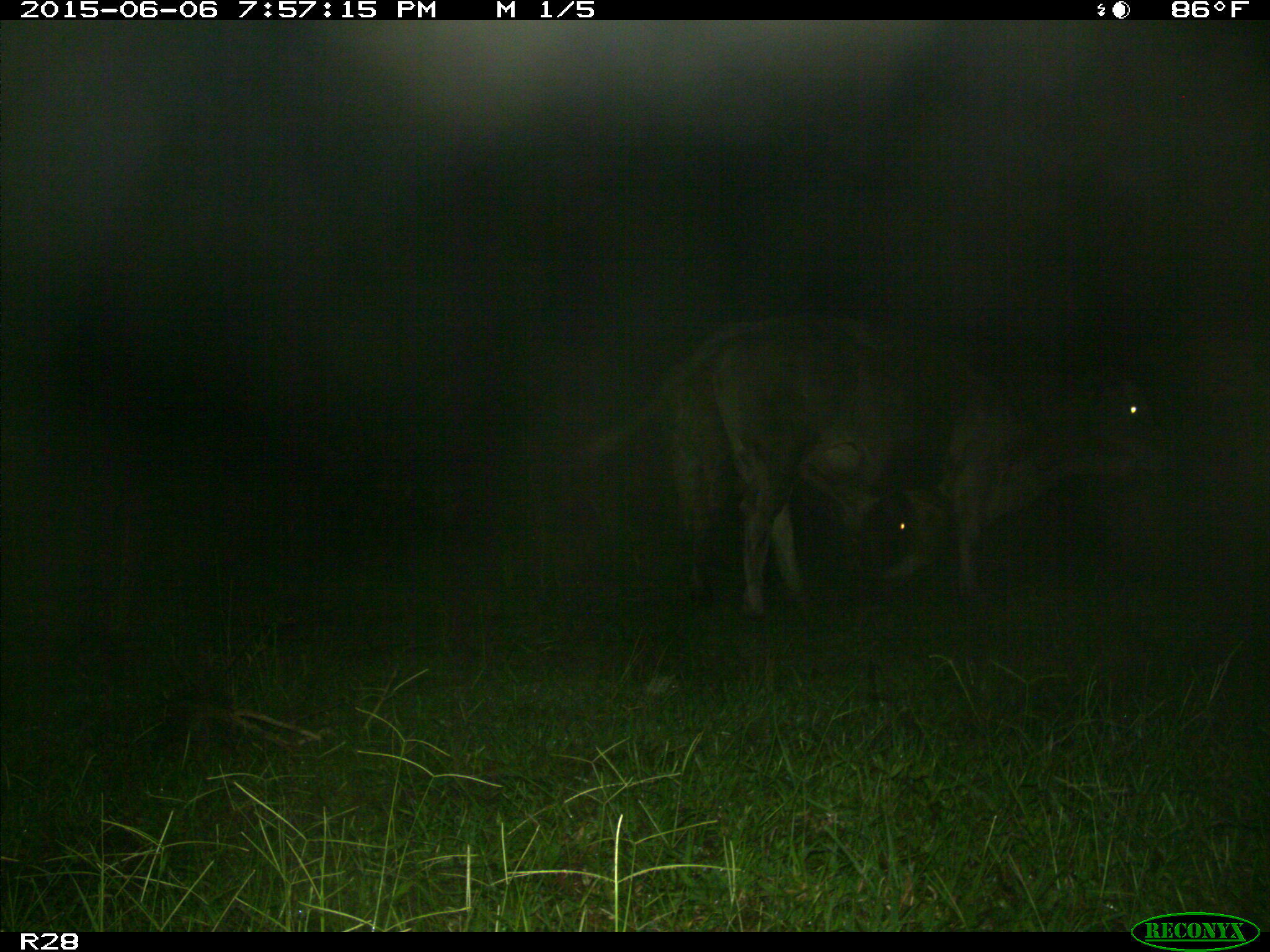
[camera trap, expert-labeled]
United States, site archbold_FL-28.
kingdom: Animalia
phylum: Chordata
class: Mammalia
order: Artiodactyla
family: Bovidae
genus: Bos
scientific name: Bos taurus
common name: domestic cow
Bos taurus (domestic cow).